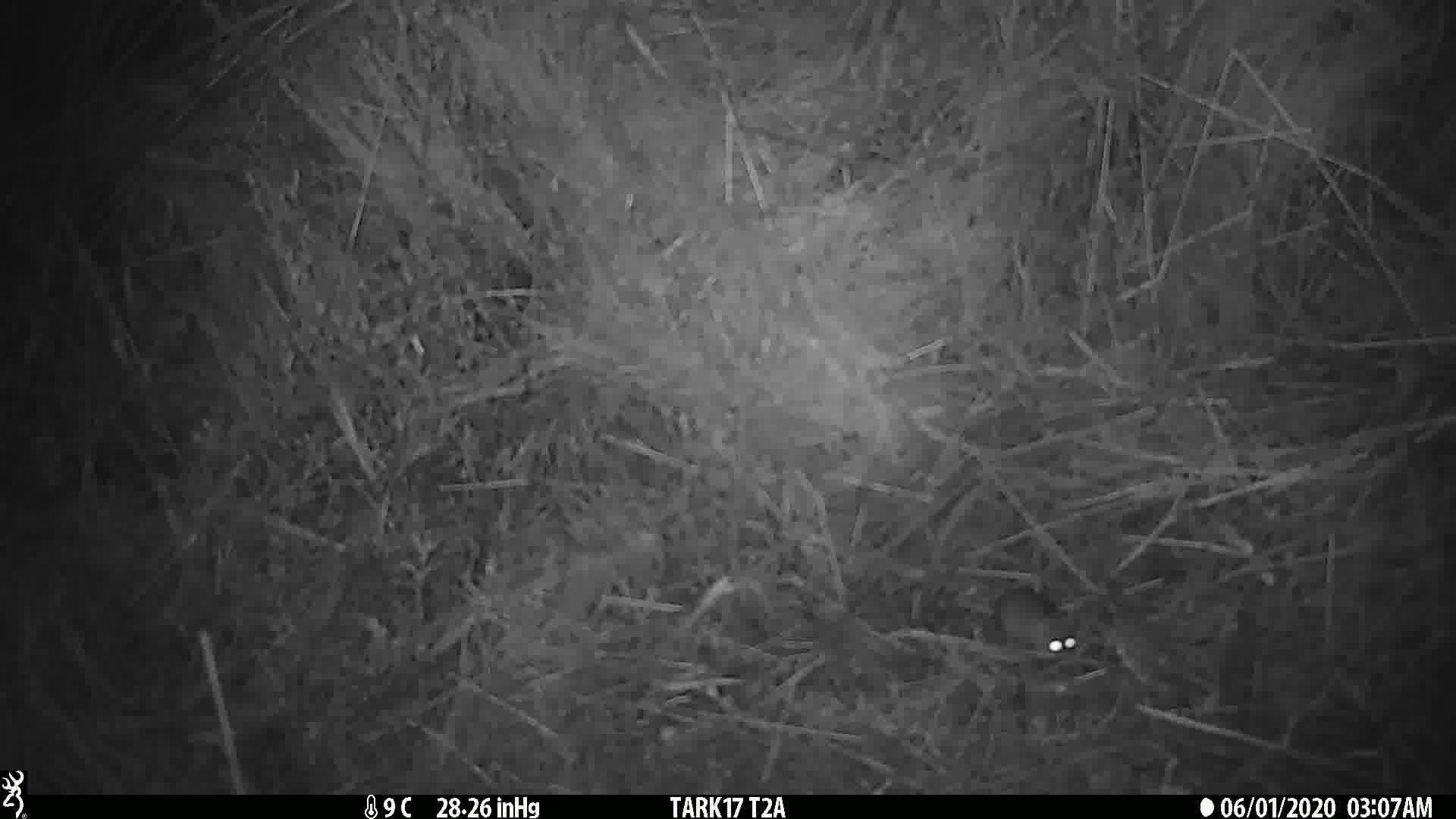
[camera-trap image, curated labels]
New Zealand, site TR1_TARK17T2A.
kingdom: Animalia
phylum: Chordata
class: Mammalia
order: Rodentia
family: Muridae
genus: Mus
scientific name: Mus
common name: mouse